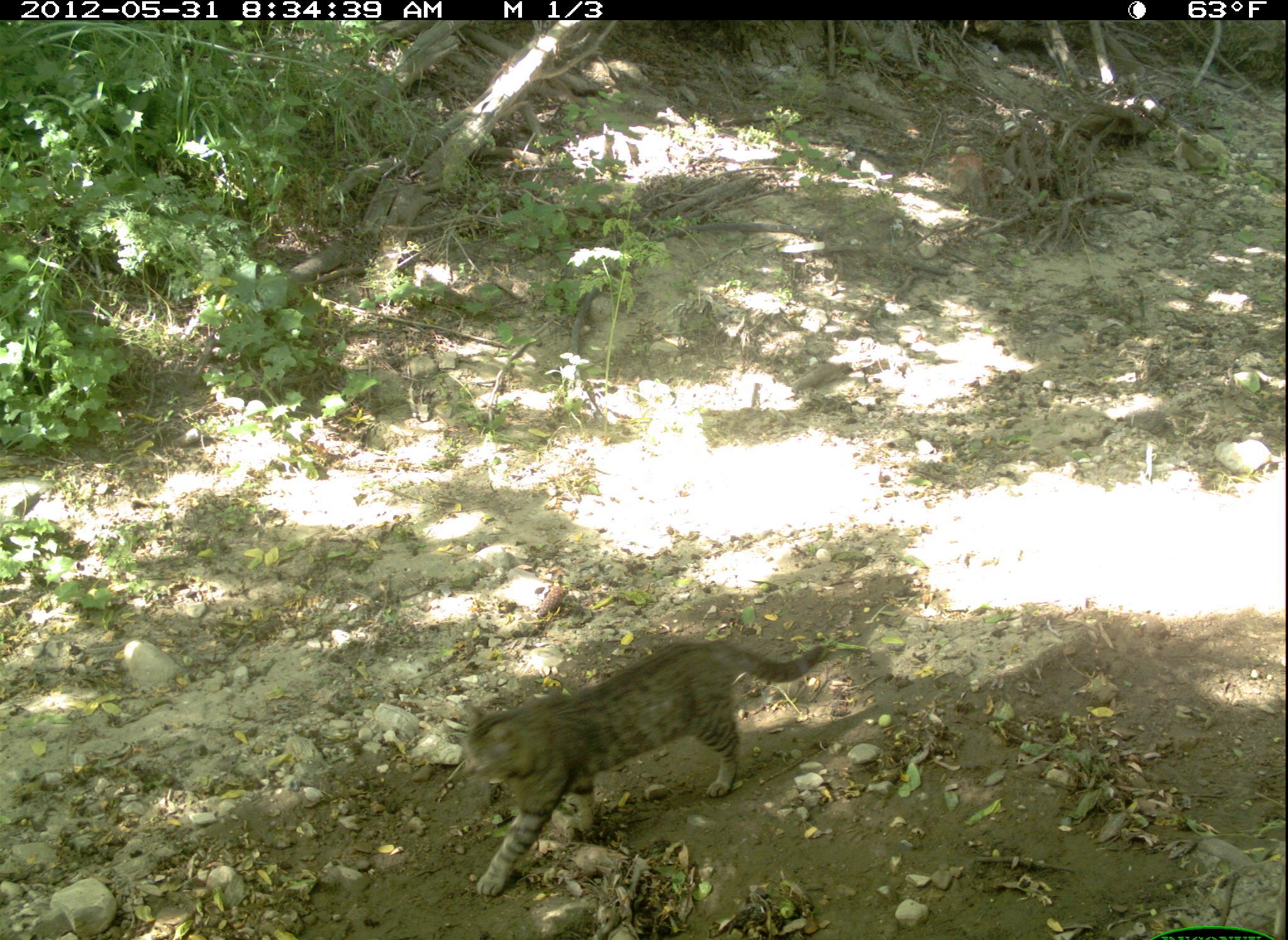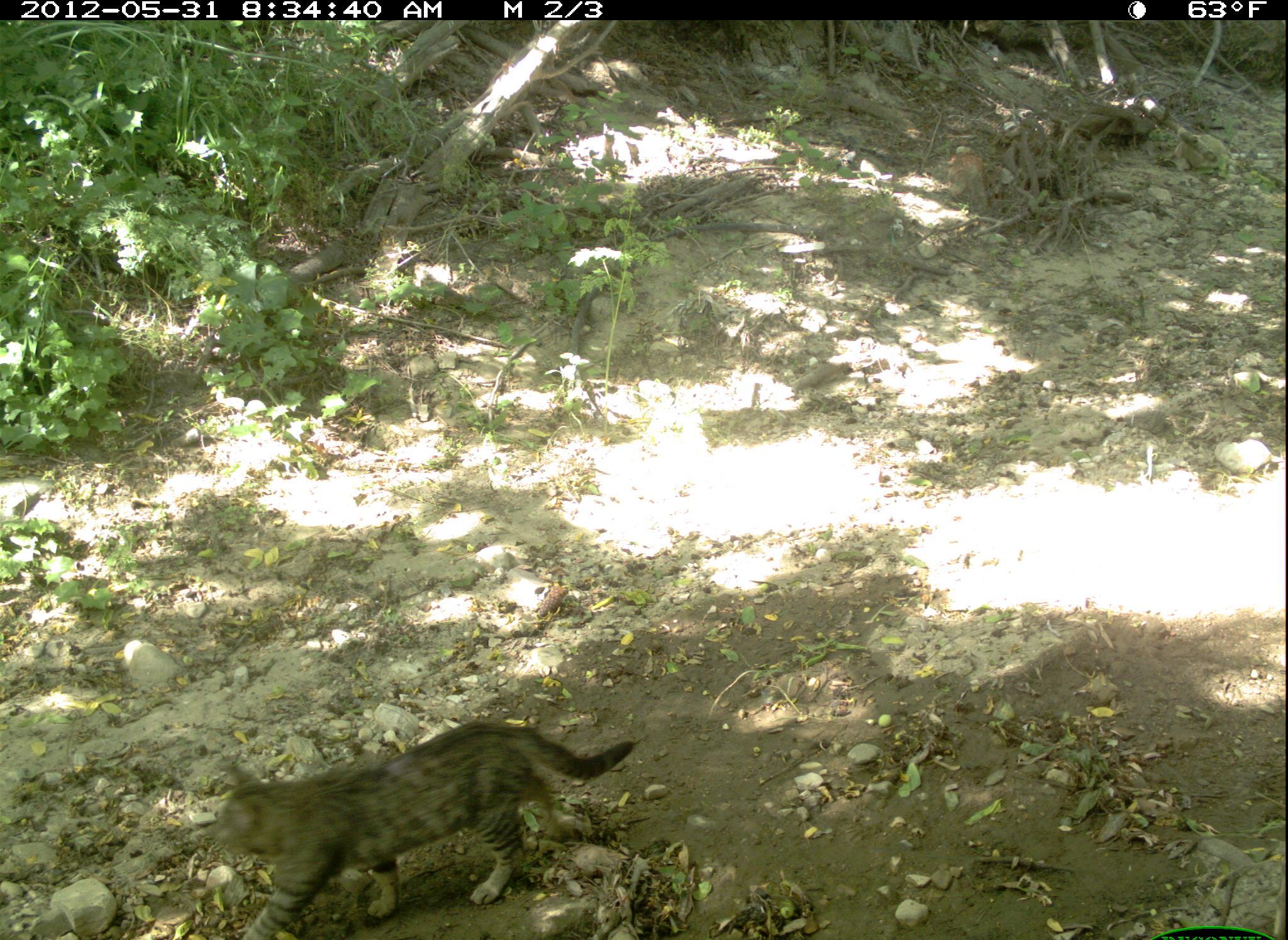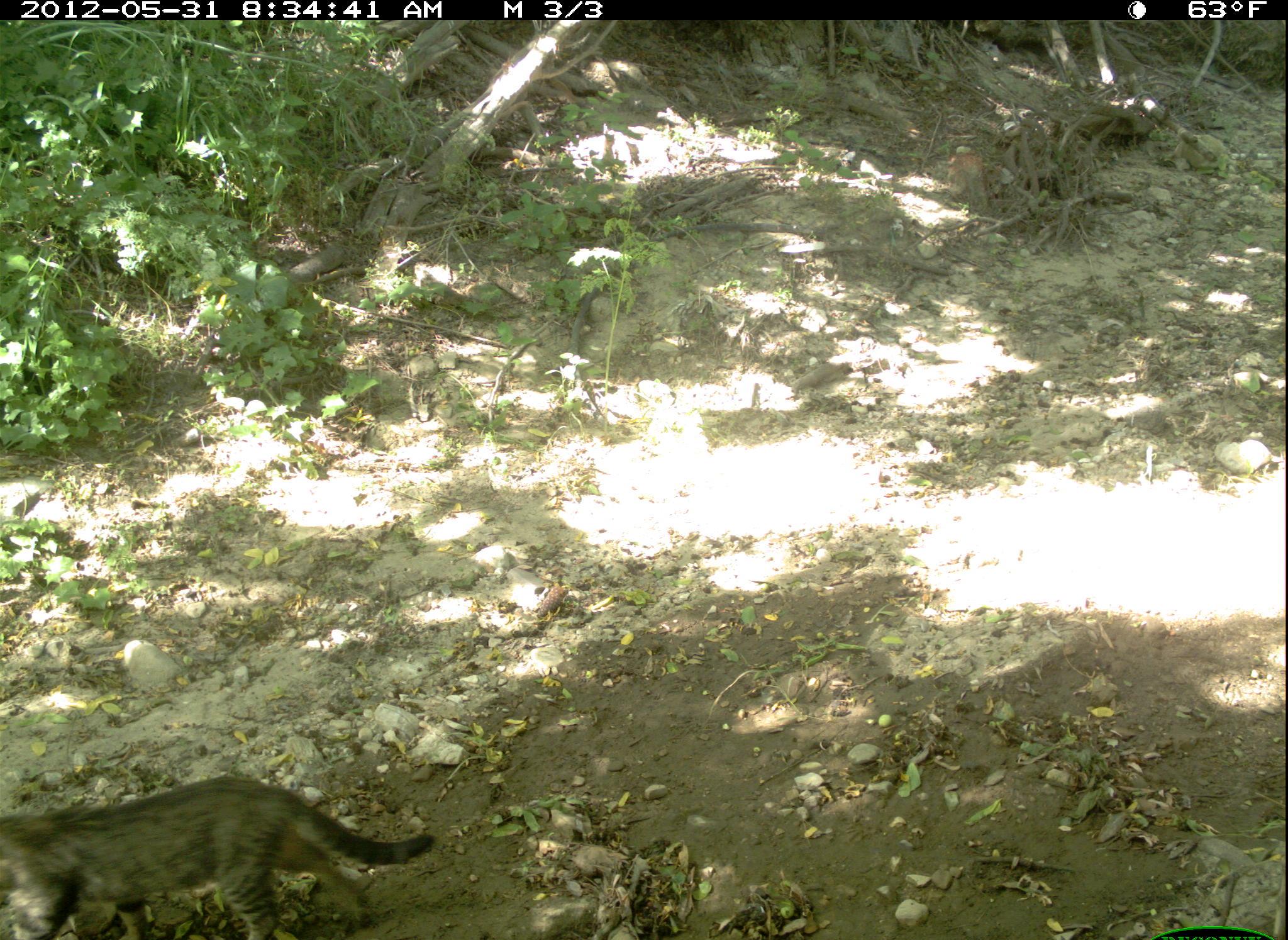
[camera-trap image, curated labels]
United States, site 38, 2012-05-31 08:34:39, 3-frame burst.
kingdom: Animalia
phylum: Chordata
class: Mammalia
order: Carnivora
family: Felidae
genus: Felis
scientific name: Felis catus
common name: cat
Cat (Felis catus).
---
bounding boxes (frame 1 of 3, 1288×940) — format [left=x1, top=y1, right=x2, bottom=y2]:
cat: [left=433, top=620, right=857, bottom=908]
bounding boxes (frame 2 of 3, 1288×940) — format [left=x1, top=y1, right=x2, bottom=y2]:
cat: [left=206, top=703, right=641, bottom=940]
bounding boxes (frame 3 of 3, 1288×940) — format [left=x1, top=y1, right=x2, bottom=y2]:
cat: [left=6, top=757, right=435, bottom=940]